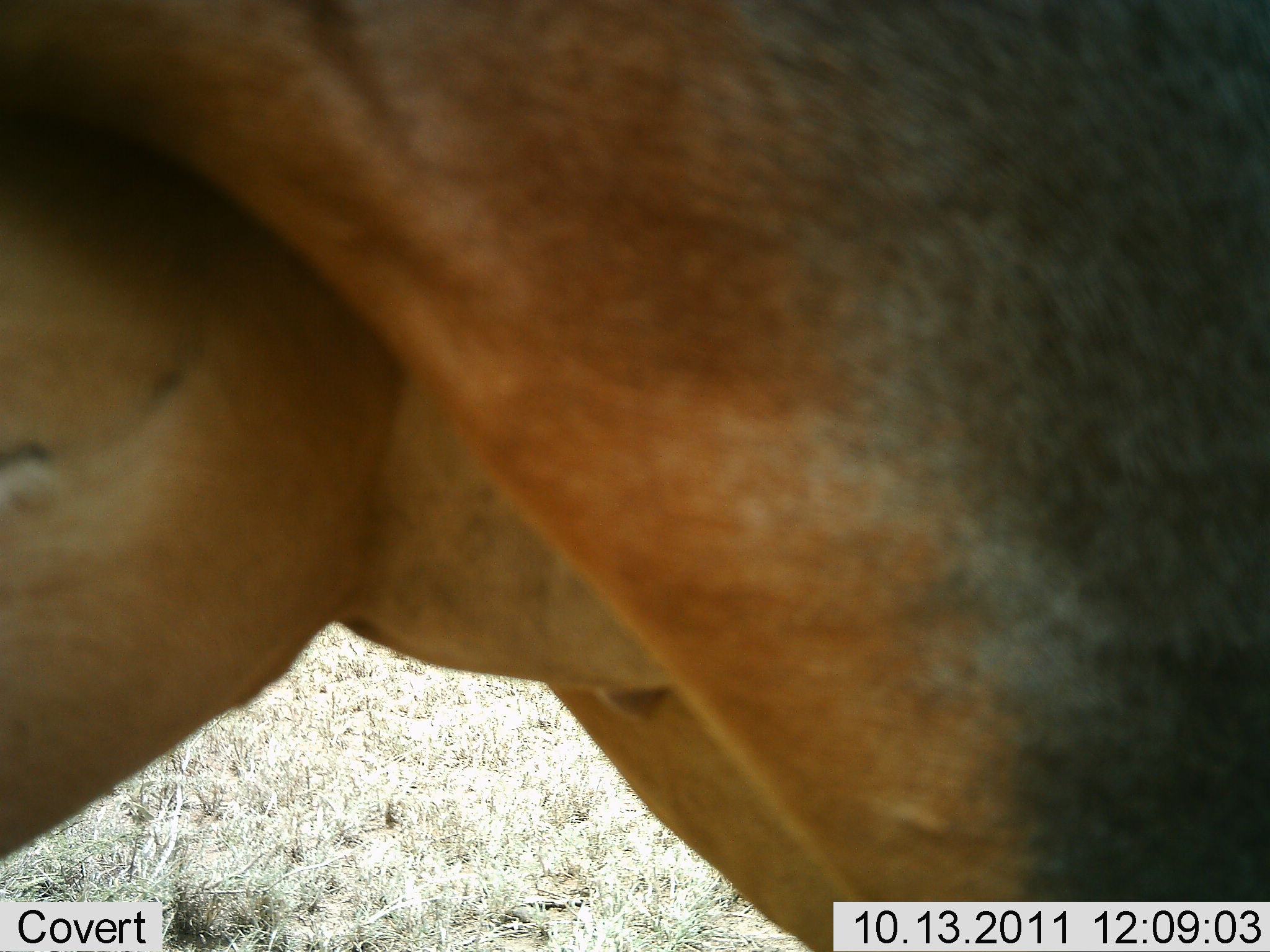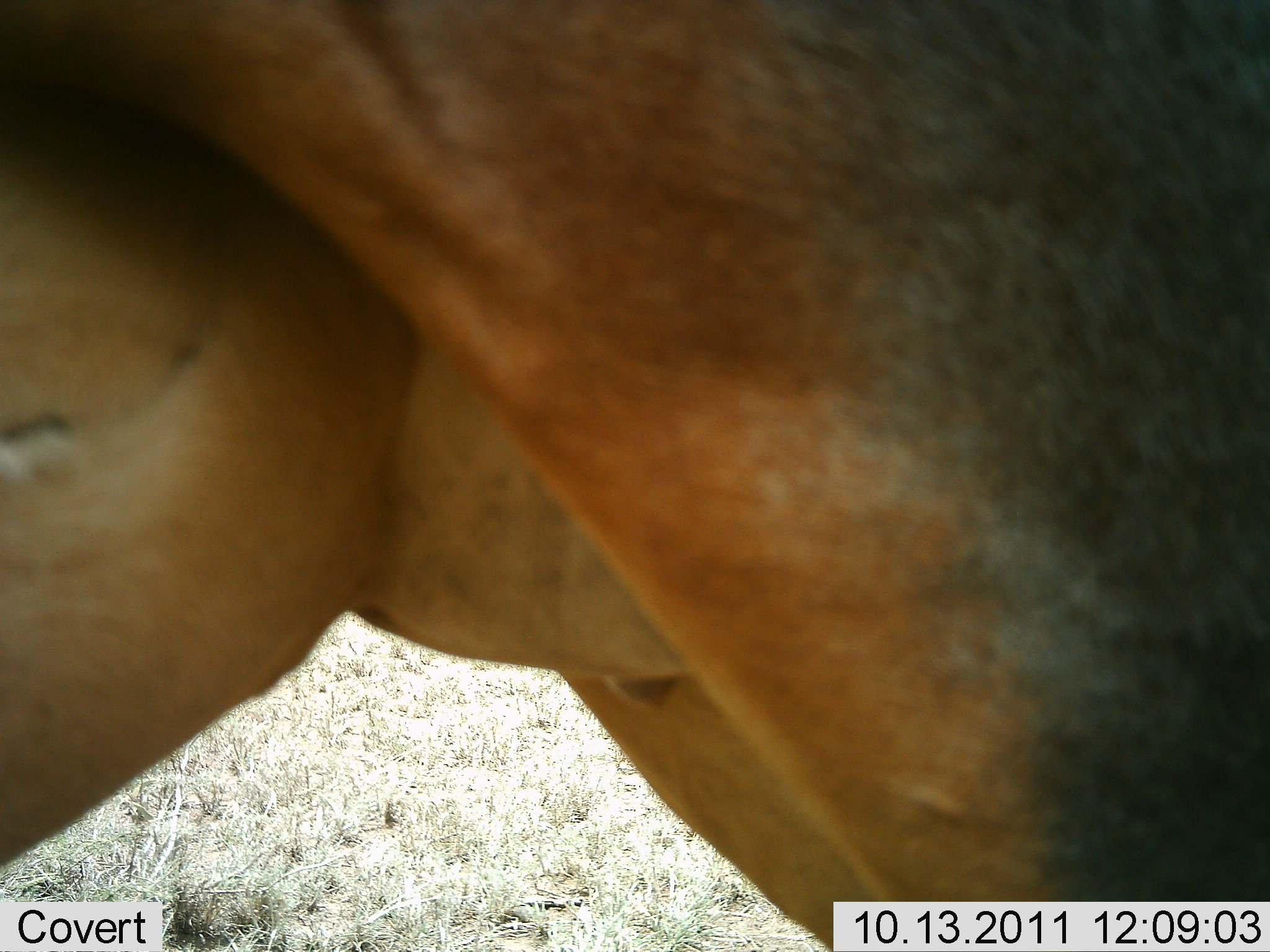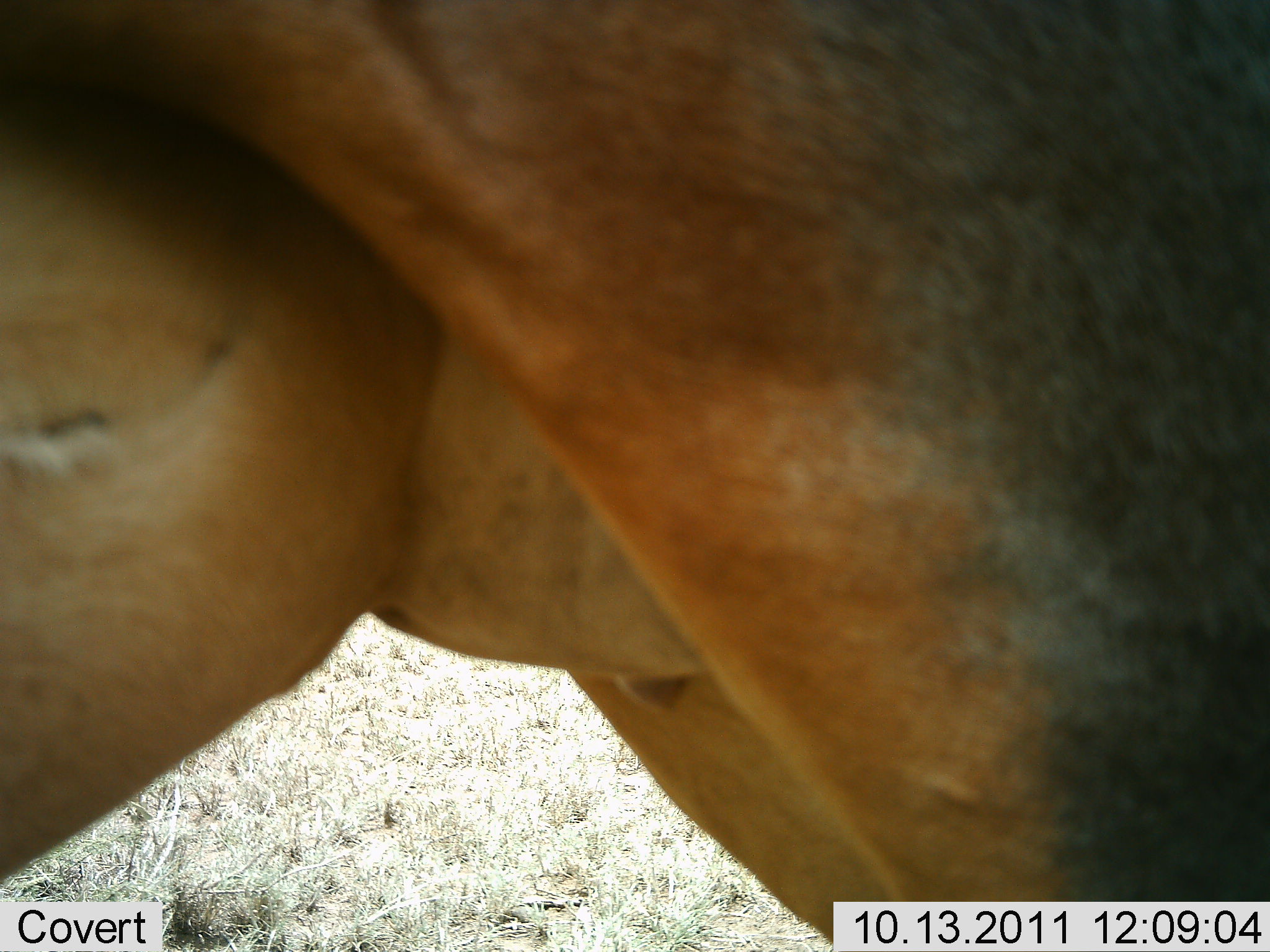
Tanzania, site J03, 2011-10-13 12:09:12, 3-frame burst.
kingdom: Animalia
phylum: Chordata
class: Mammalia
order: Artiodactyla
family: Bovidae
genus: Tragelaphus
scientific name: Tragelaphus oryx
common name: eland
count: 1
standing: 75%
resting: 0%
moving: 25%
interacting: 0%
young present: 0%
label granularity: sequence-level